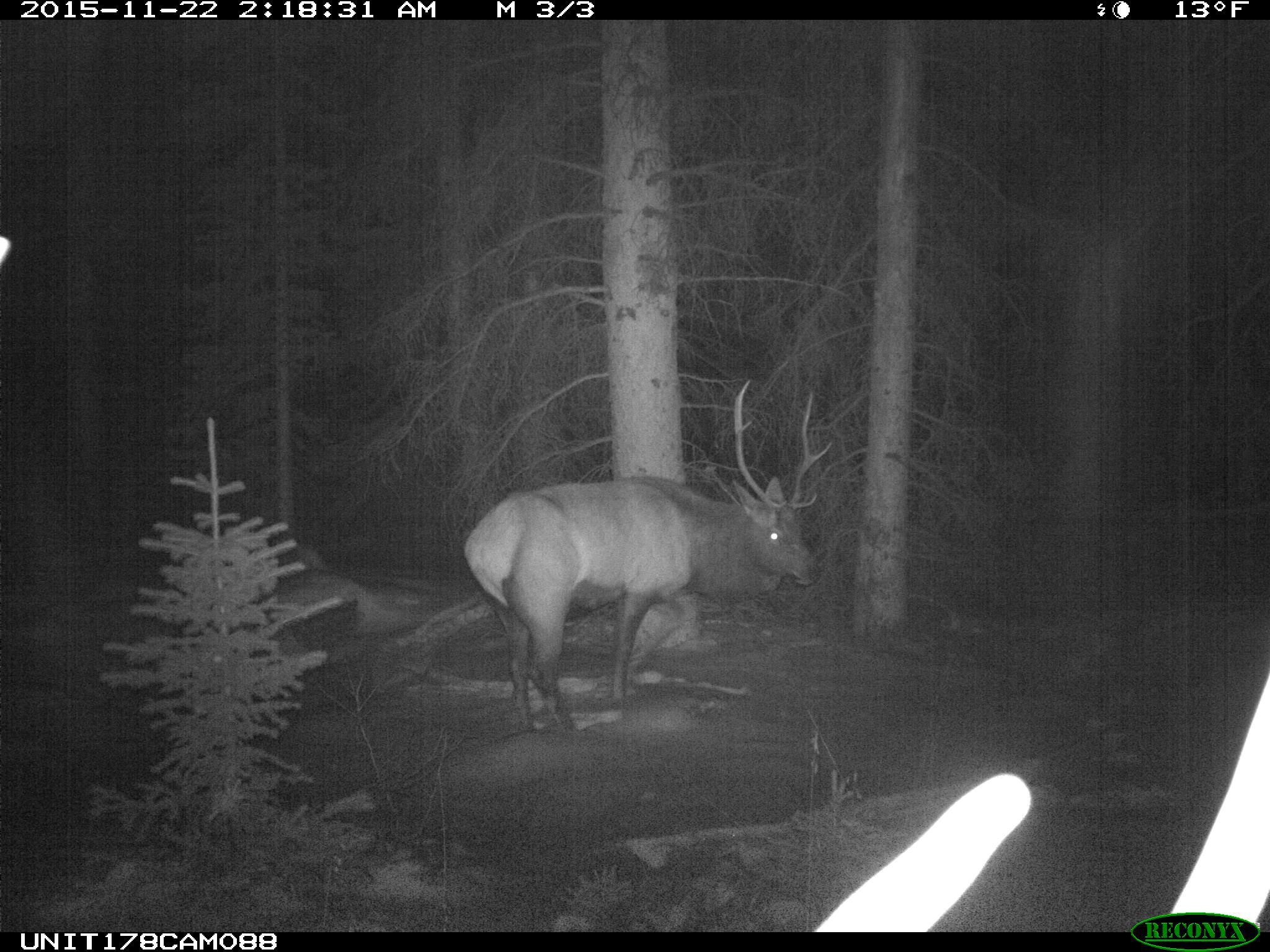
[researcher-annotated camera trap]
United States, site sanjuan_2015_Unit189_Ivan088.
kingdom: Animalia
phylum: Chordata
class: Mammalia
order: Artiodactyla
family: Cervidae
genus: Cervus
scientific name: Cervus elaphus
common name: red deer